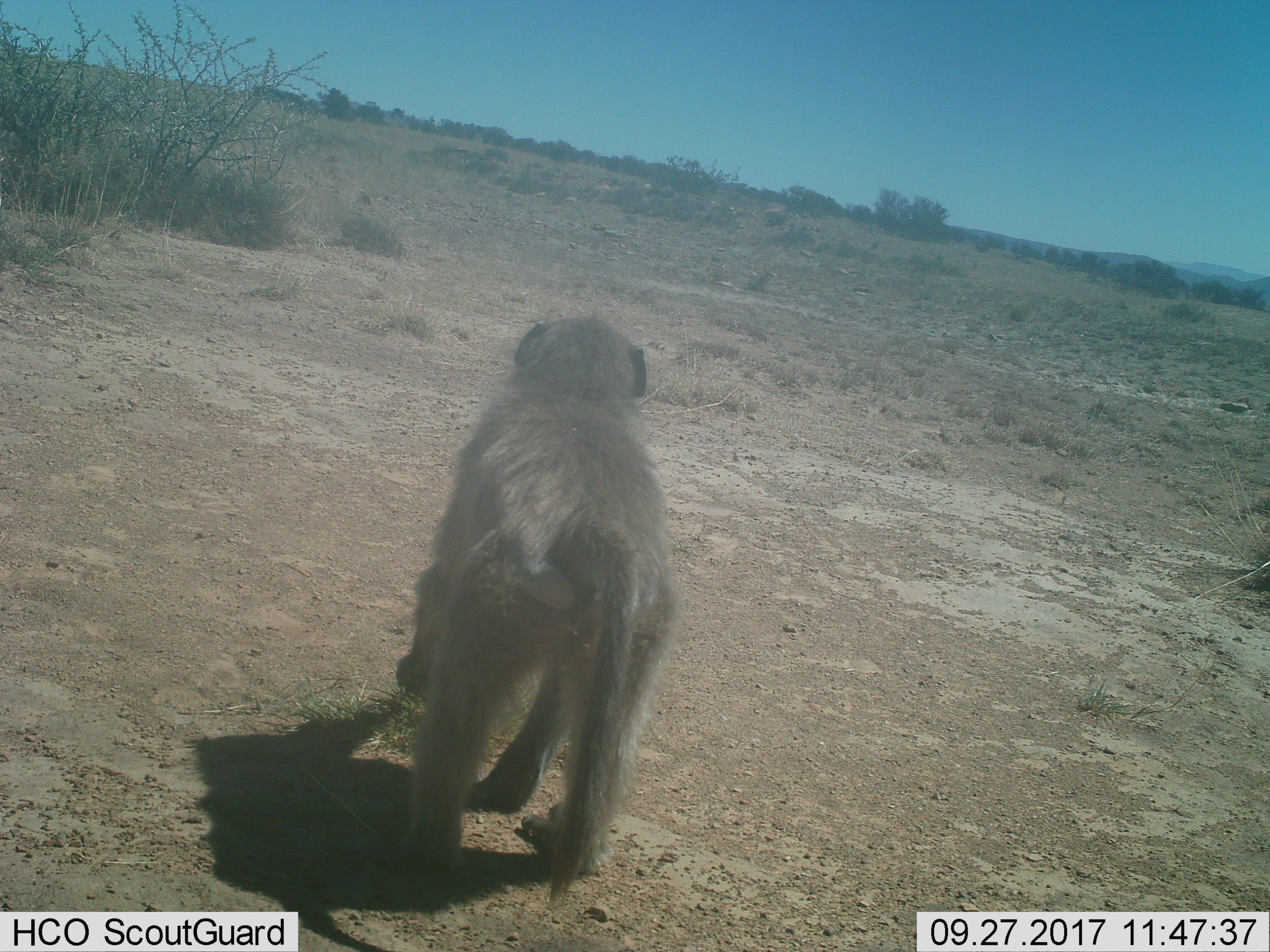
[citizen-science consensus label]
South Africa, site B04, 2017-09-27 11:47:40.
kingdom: Animalia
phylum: Chordata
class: Mammalia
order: Primates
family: Cercopithecidae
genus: Papio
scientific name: Papio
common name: baboon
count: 1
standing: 33%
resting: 0%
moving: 67%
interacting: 0%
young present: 0%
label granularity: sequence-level